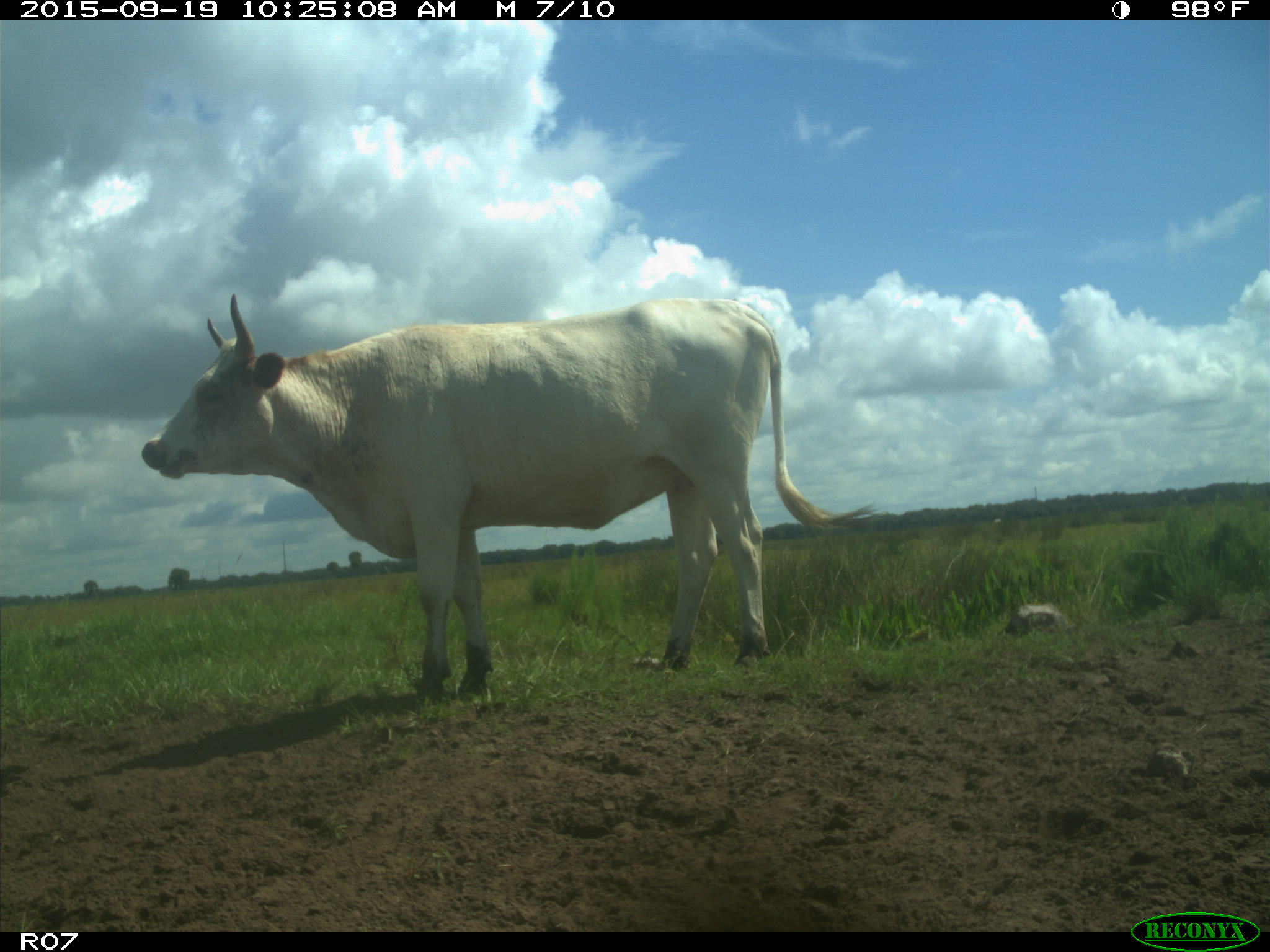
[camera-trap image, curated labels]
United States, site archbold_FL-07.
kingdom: Animalia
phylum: Chordata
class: Mammalia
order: Artiodactyla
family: Bovidae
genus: Bos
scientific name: Bos taurus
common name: domestic cow